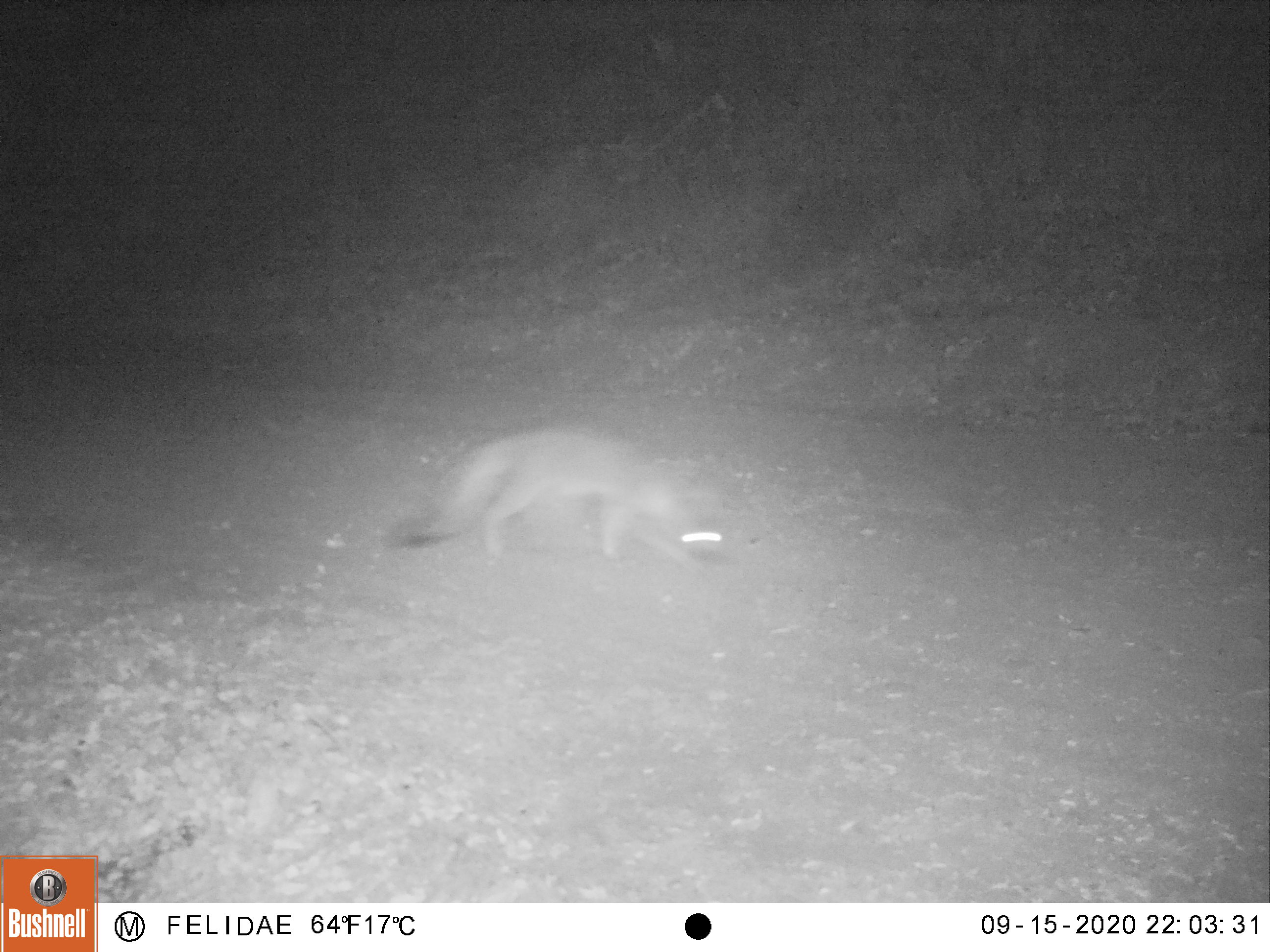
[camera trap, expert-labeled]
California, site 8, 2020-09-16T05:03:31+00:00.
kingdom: Animalia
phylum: Chordata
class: Mammalia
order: Carnivora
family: Canidae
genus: Urocyon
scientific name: Urocyon cinereoargenteus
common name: gray fox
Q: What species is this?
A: Gray fox (Urocyon cinereoargenteus).